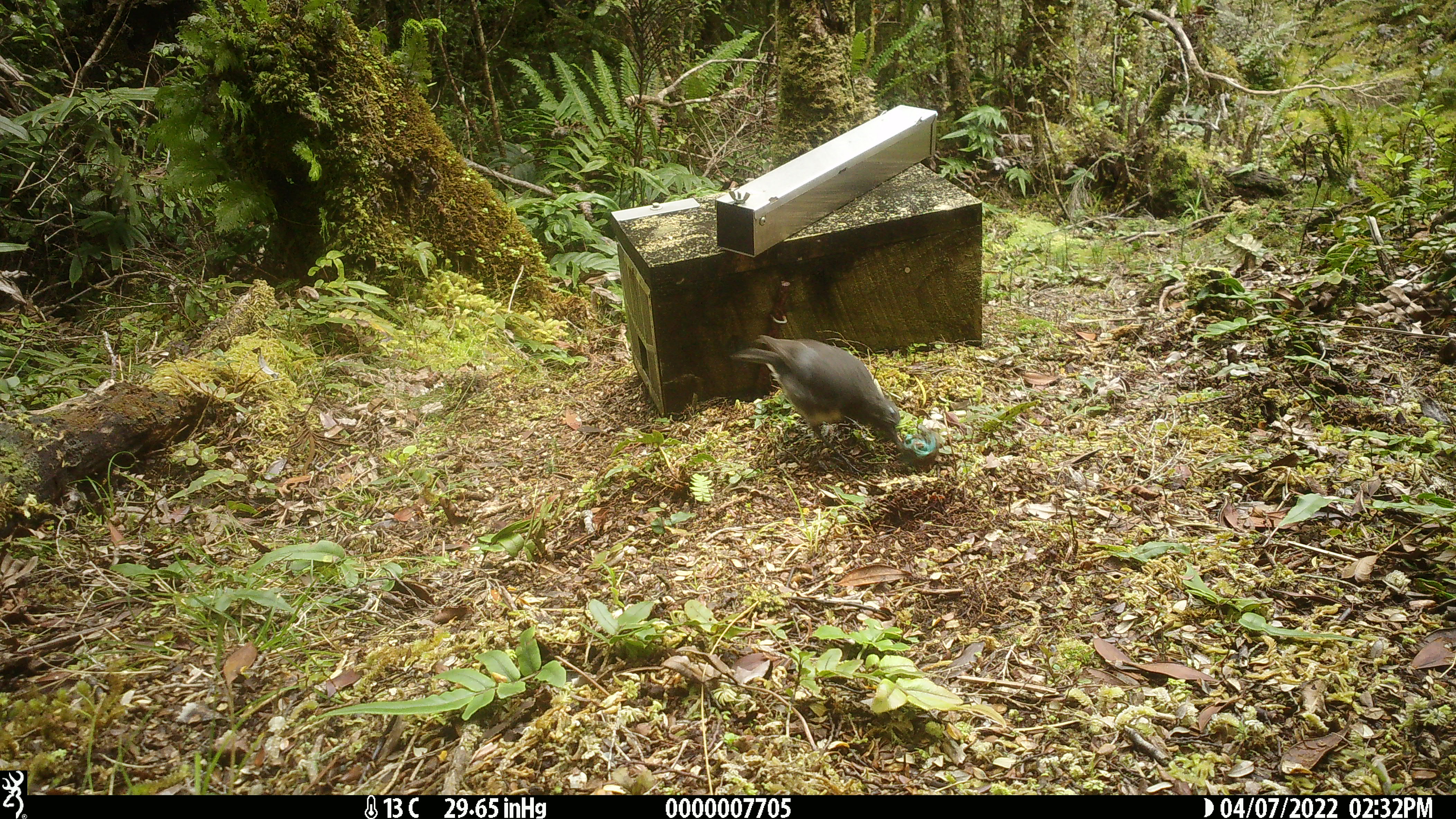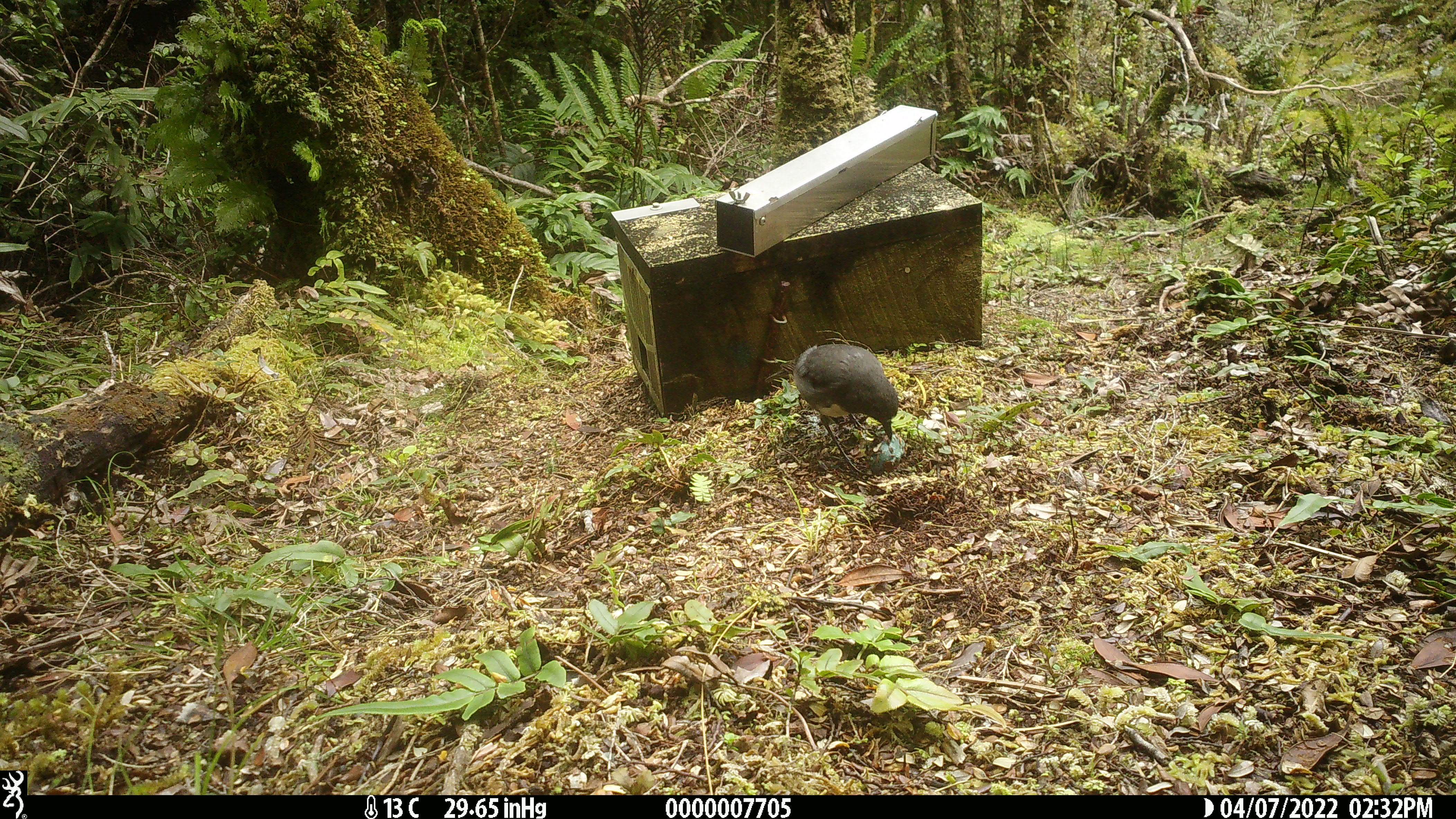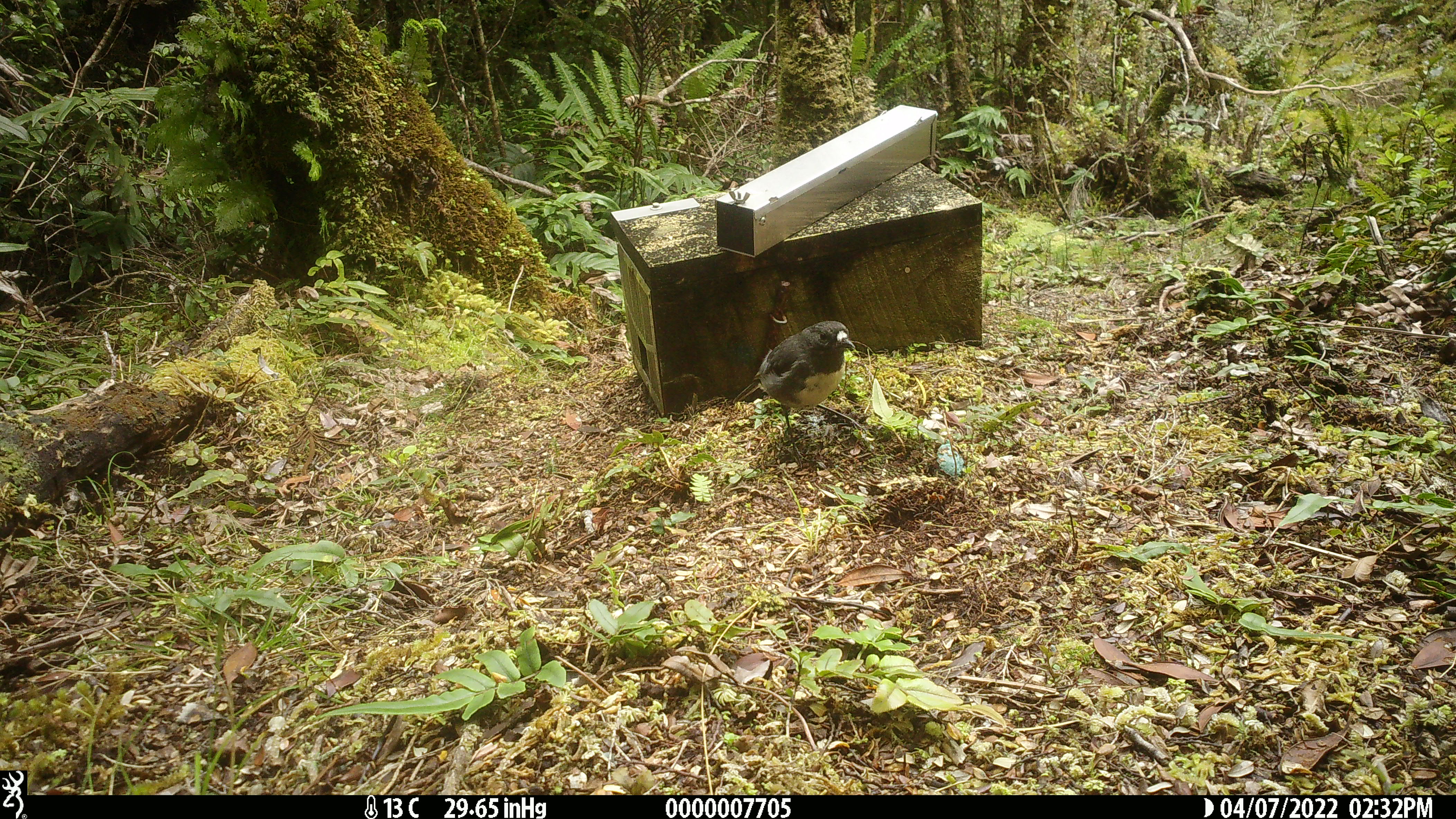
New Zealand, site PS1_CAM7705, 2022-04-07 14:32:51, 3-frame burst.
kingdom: Animalia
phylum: Chordata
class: Aves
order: Passeriformes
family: Petroicidae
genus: Petroica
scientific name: Petroica australis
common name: new zealand robin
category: robin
Robin (new zealand robin) (Petroica australis).